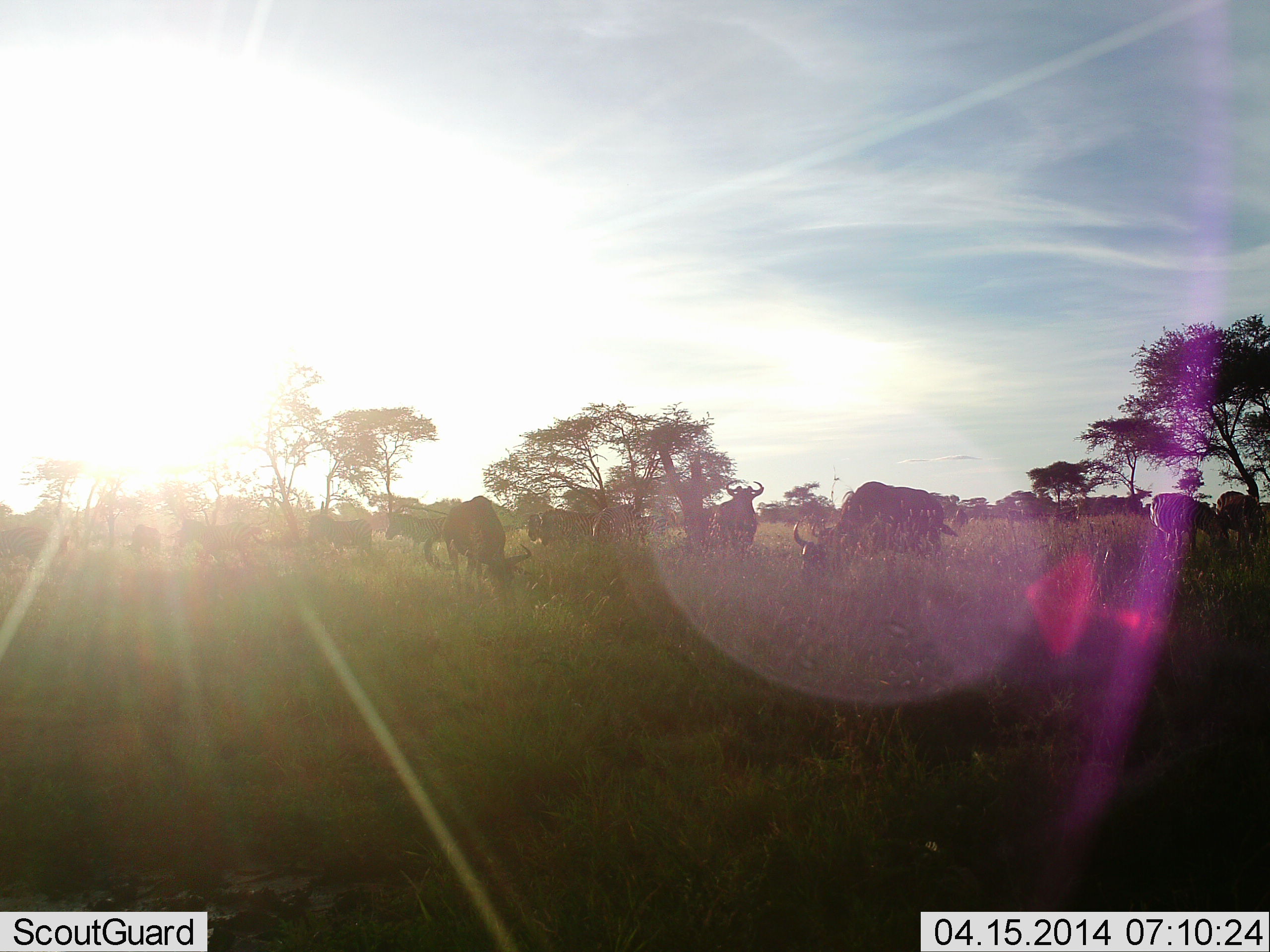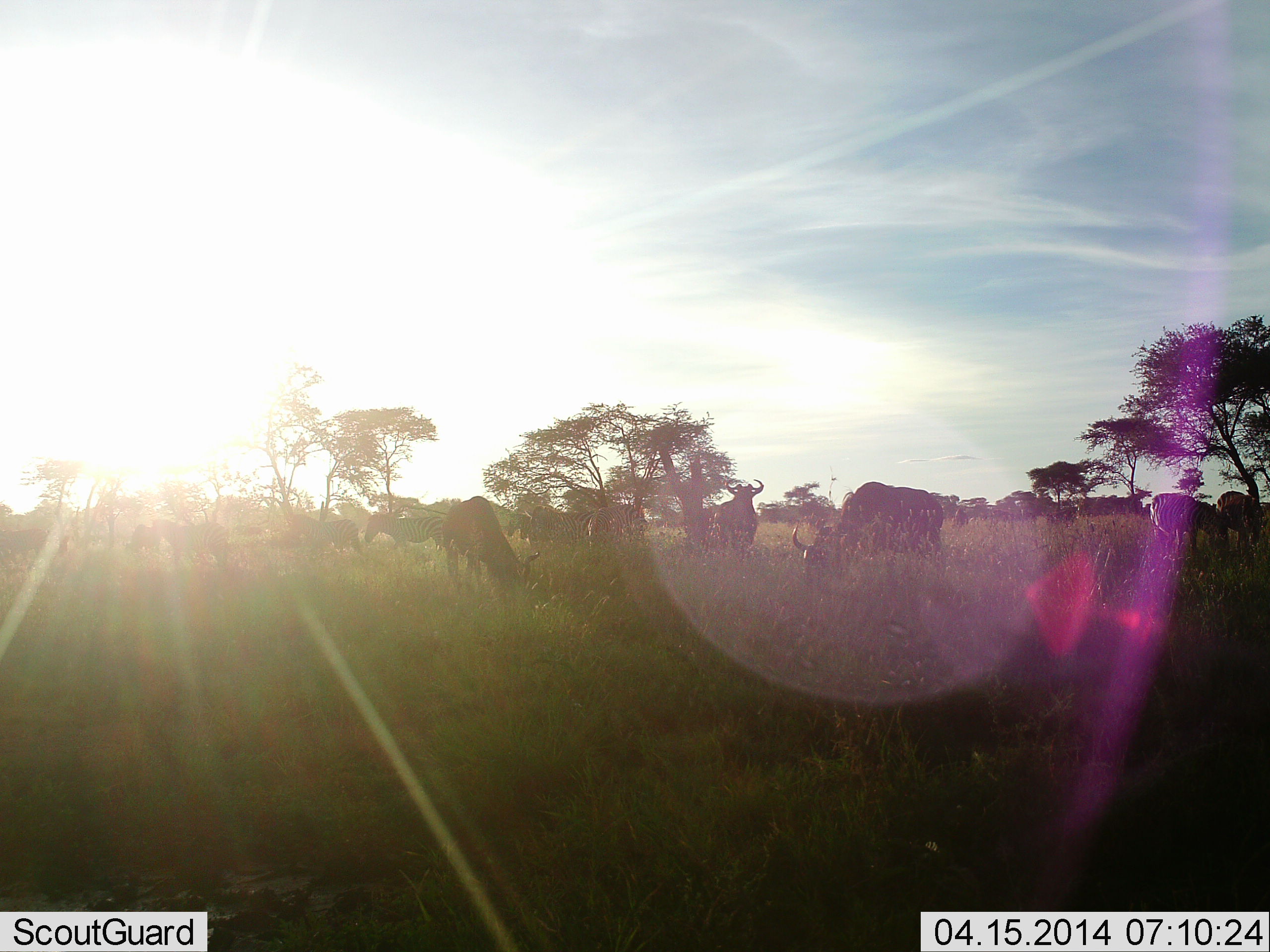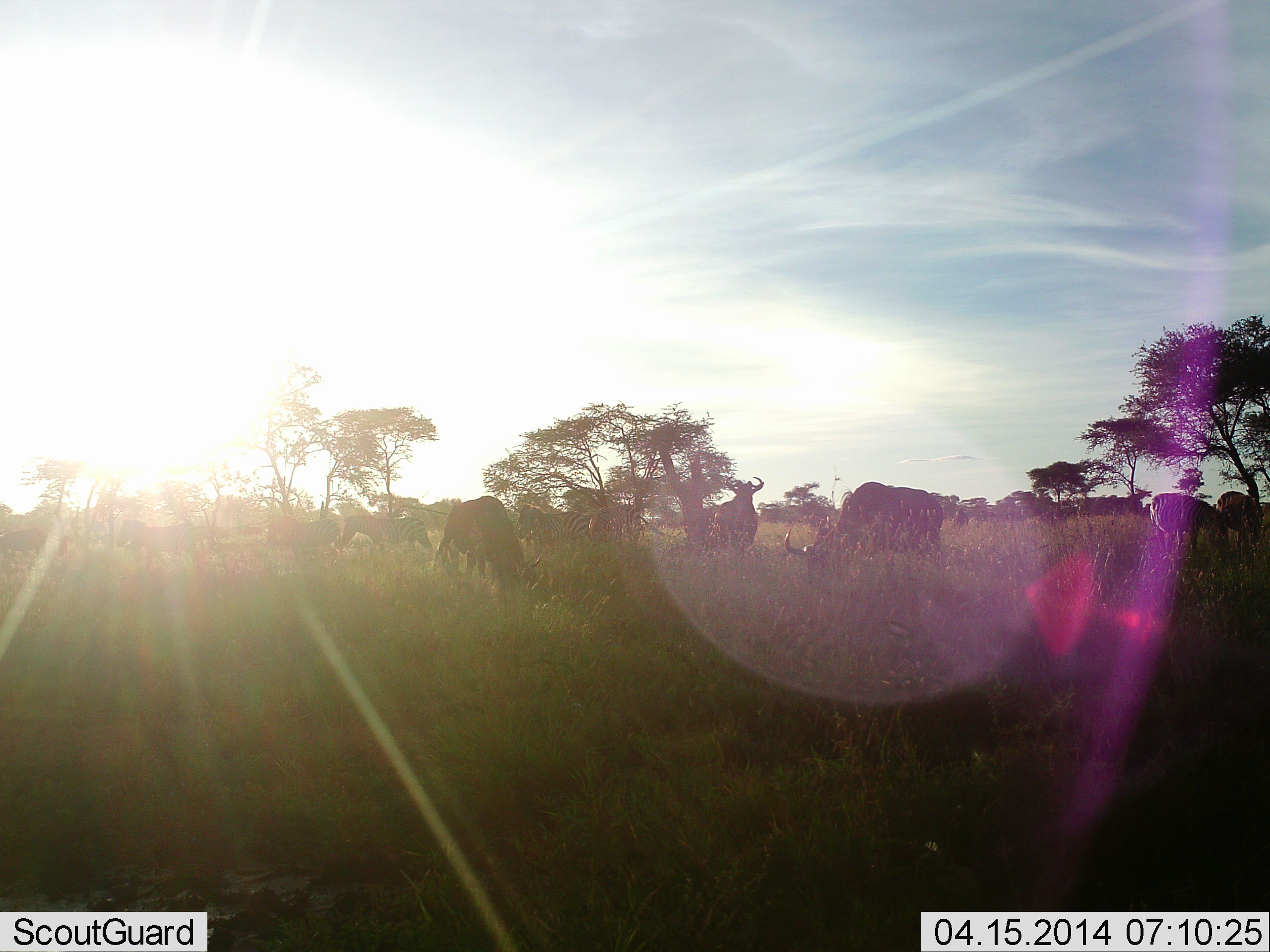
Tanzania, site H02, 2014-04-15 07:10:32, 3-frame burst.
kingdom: Animalia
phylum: Chordata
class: Mammalia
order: Artiodactyla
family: Bovidae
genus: Connochaetes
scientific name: Connochaetes taurinus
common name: blue wildebeest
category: wildebeest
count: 11-50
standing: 77%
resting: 6%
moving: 26%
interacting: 3%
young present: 3%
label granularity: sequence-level